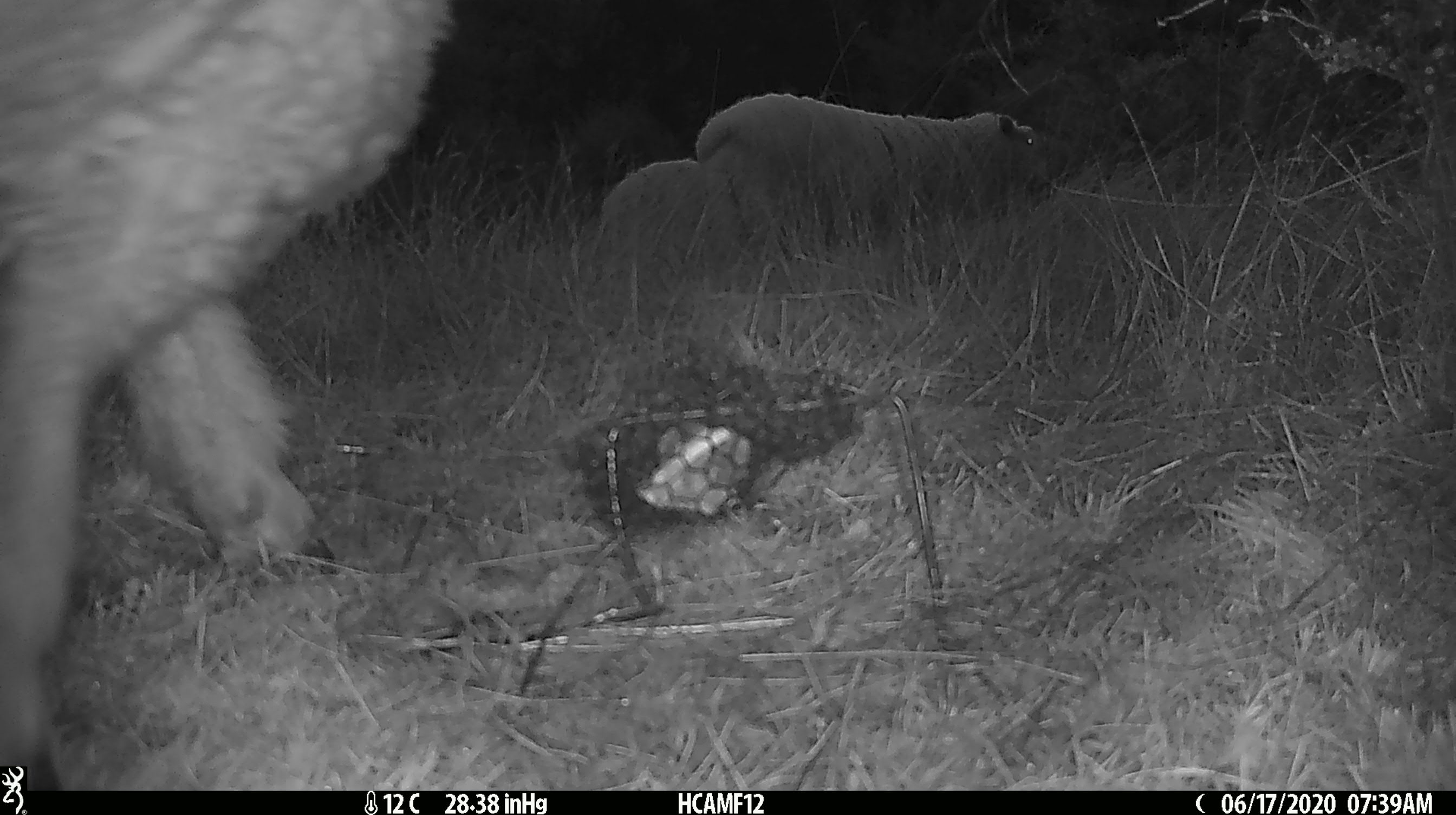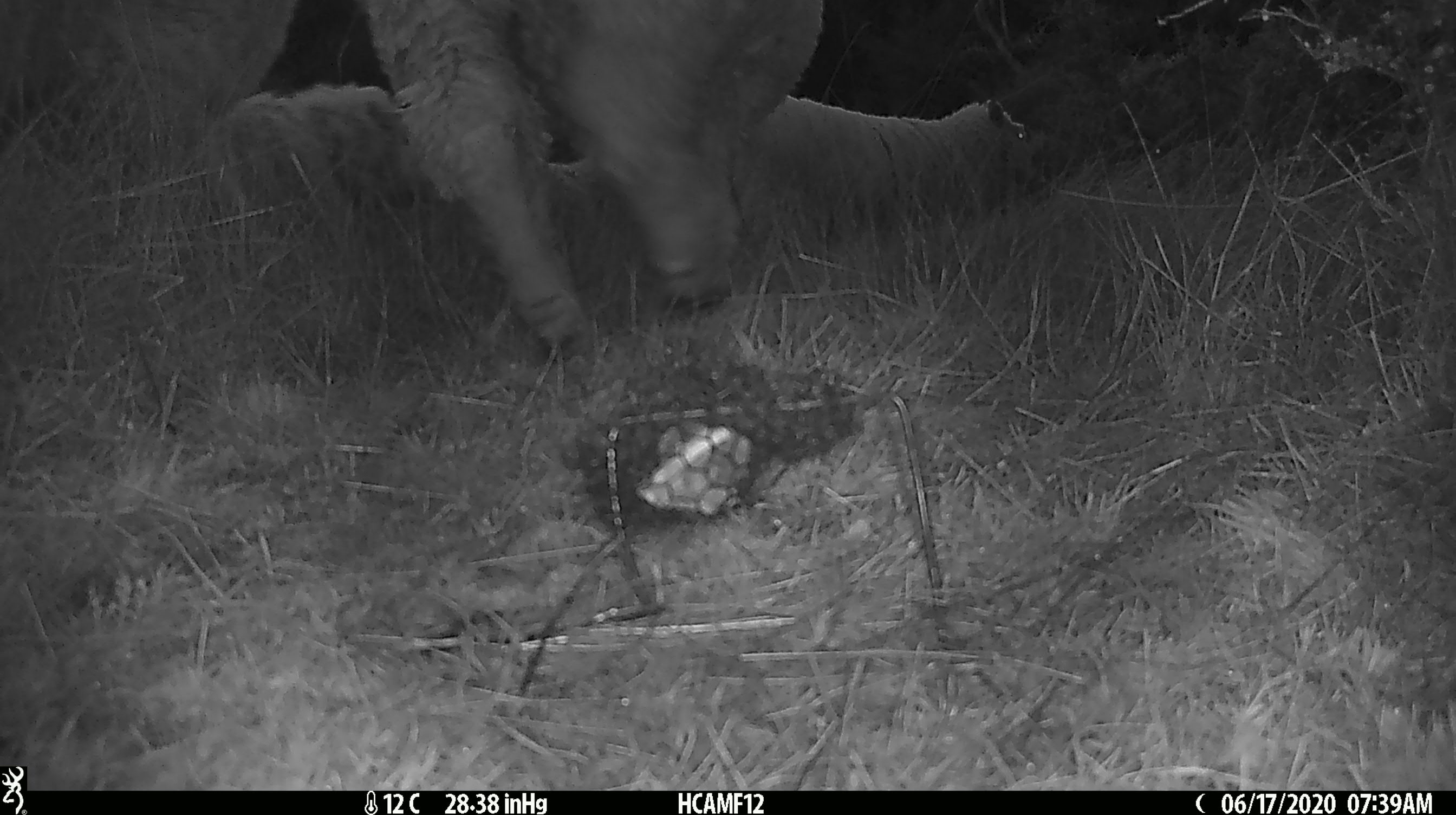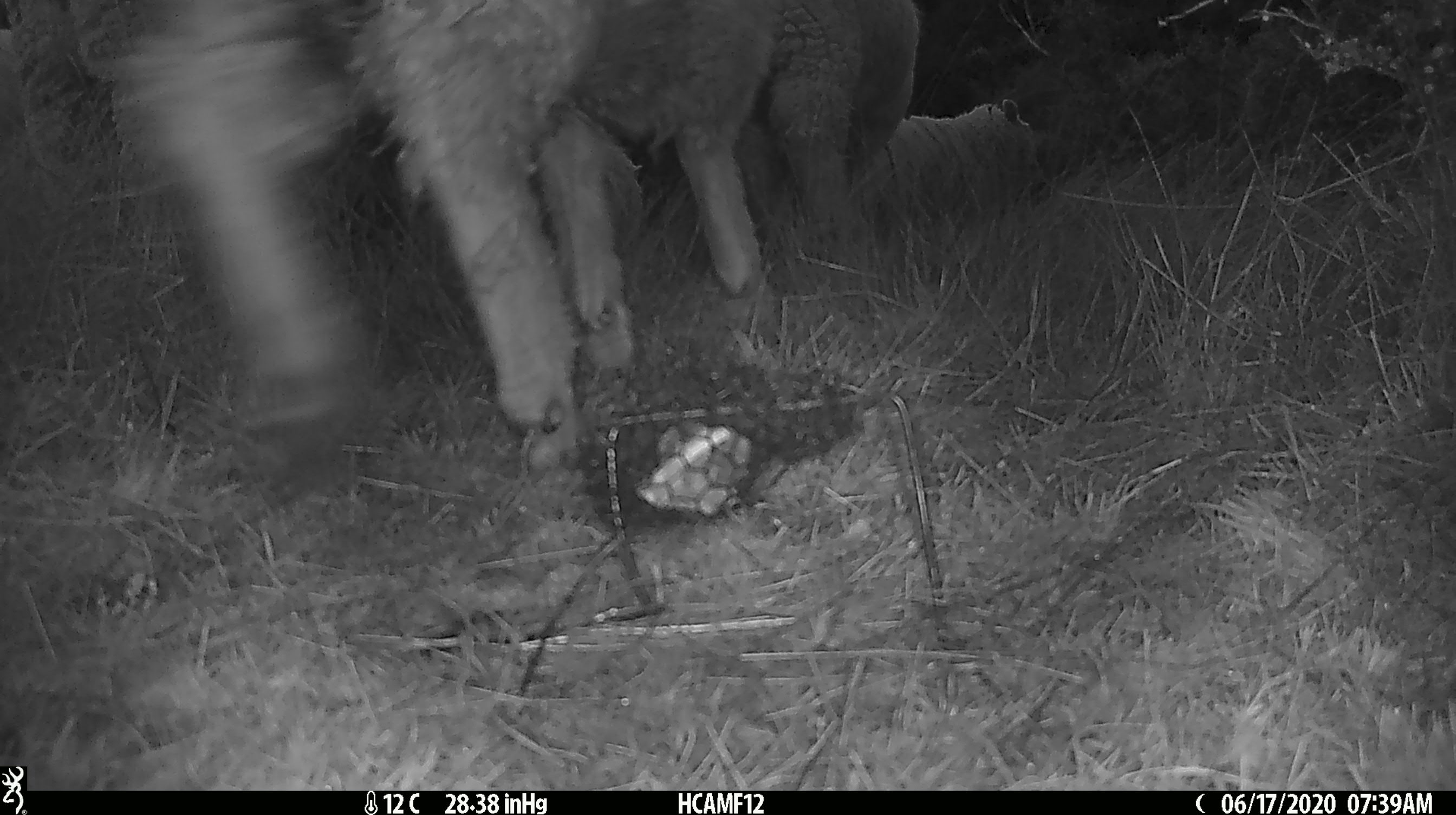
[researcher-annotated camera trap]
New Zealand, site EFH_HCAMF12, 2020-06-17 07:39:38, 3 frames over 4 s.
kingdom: Animalia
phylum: Chordata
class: Mammalia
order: Artiodactyla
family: Bovidae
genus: Ovis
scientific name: Ovis aries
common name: domestic sheep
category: sheep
Sheep (domestic sheep) (Ovis aries).